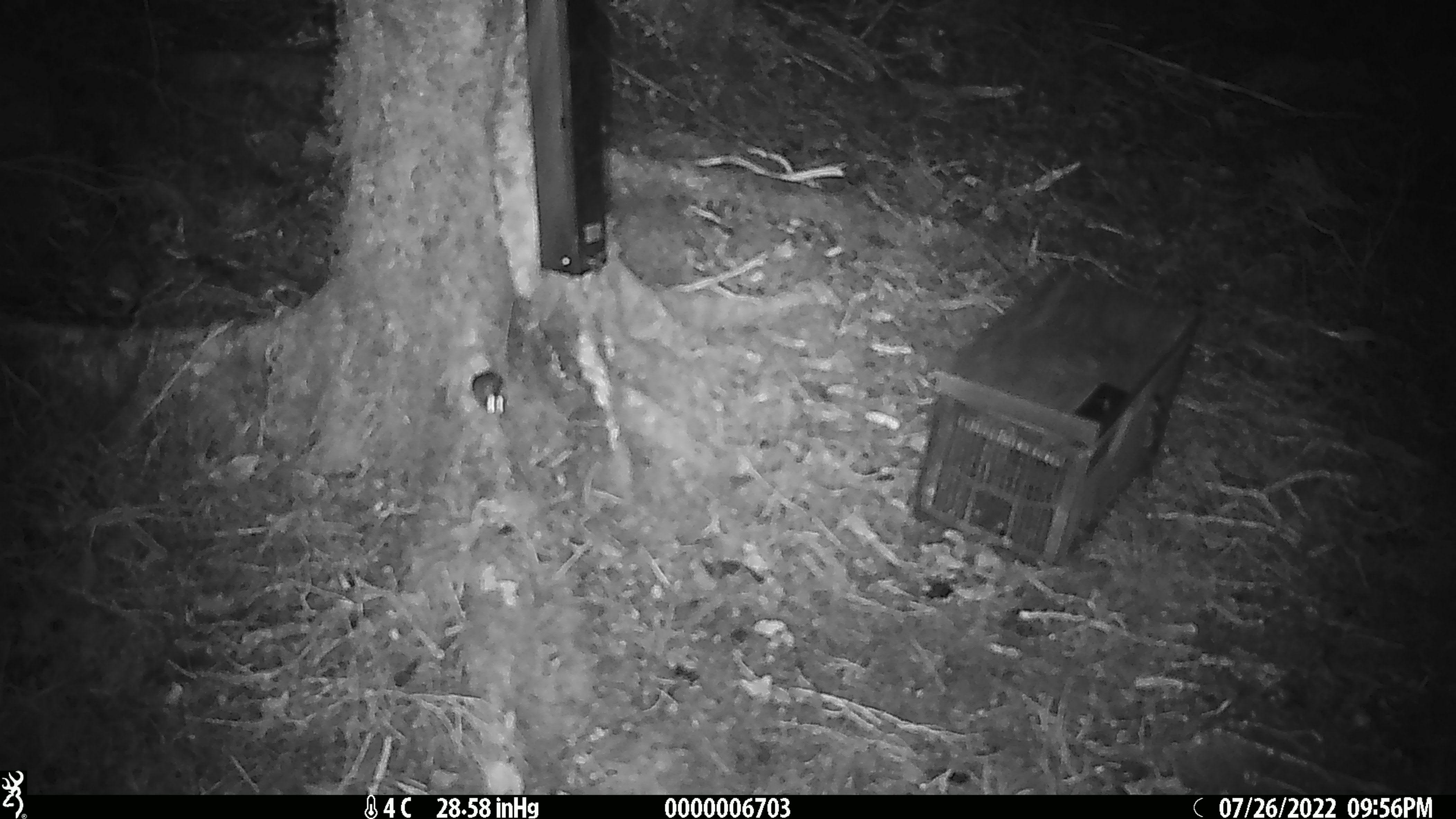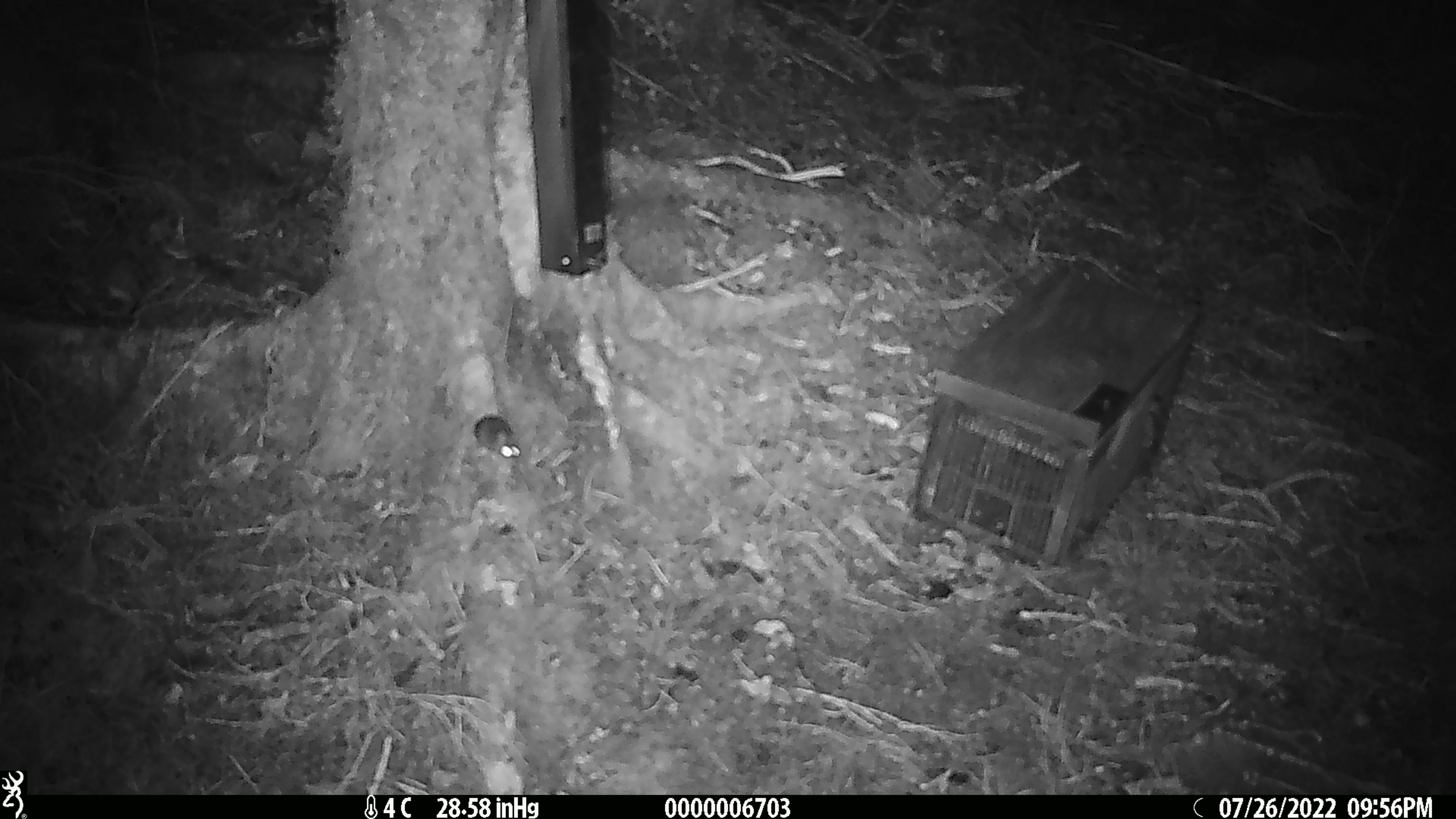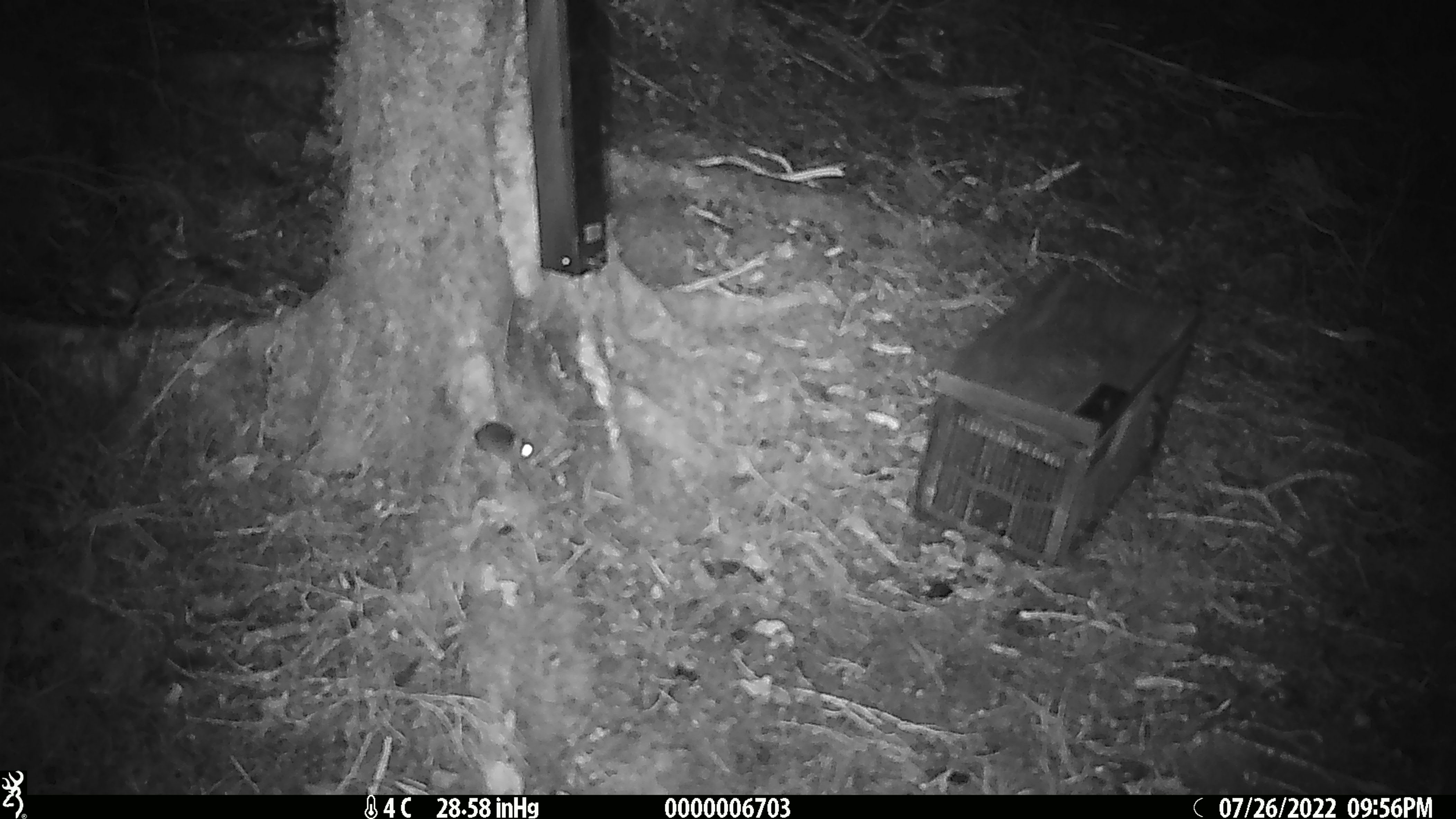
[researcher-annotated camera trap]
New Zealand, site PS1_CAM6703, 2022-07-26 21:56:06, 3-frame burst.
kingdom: Animalia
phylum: Chordata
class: Mammalia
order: Rodentia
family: Muridae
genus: Mus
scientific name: Mus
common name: mouse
Mouse (Mus).